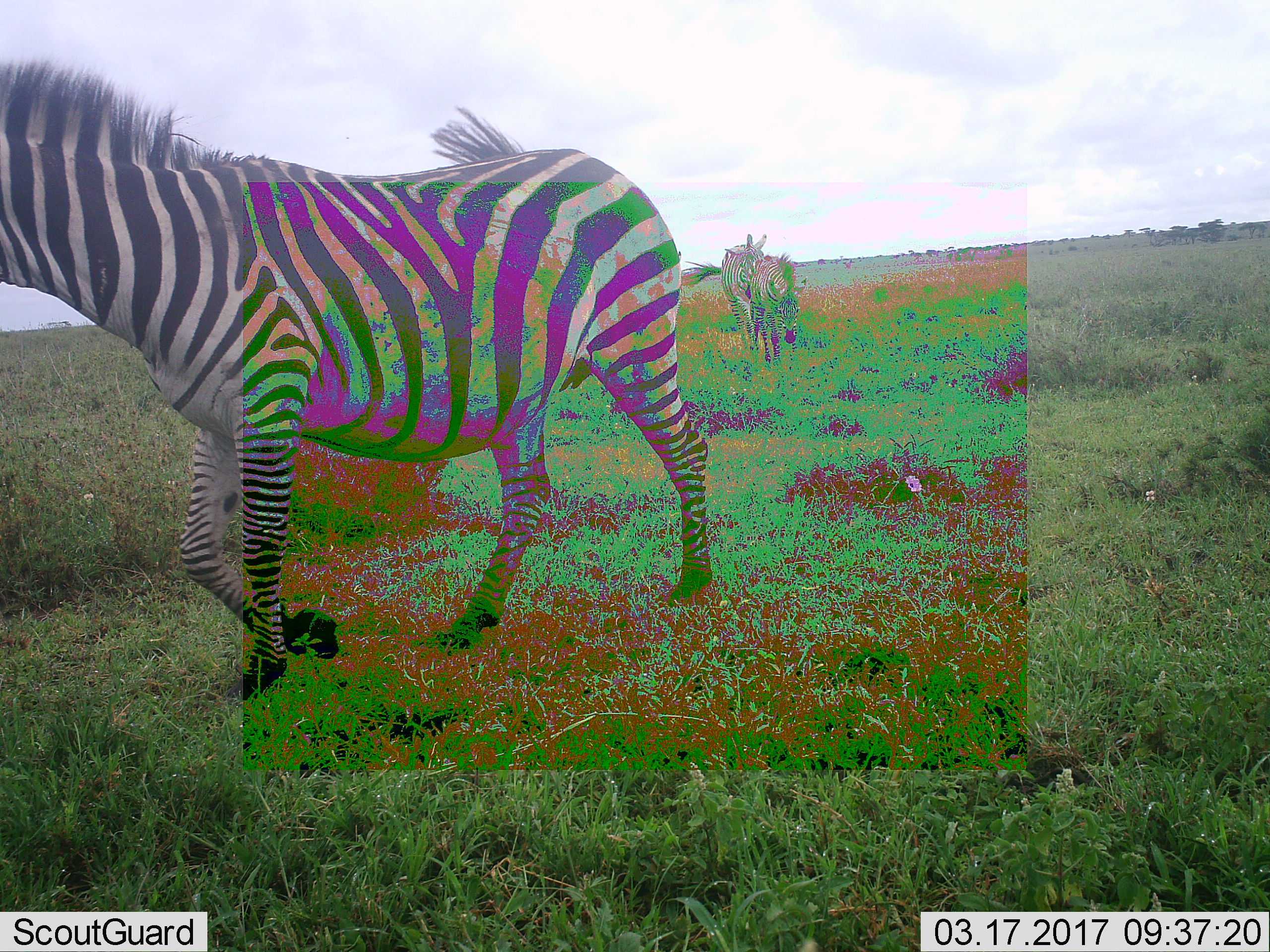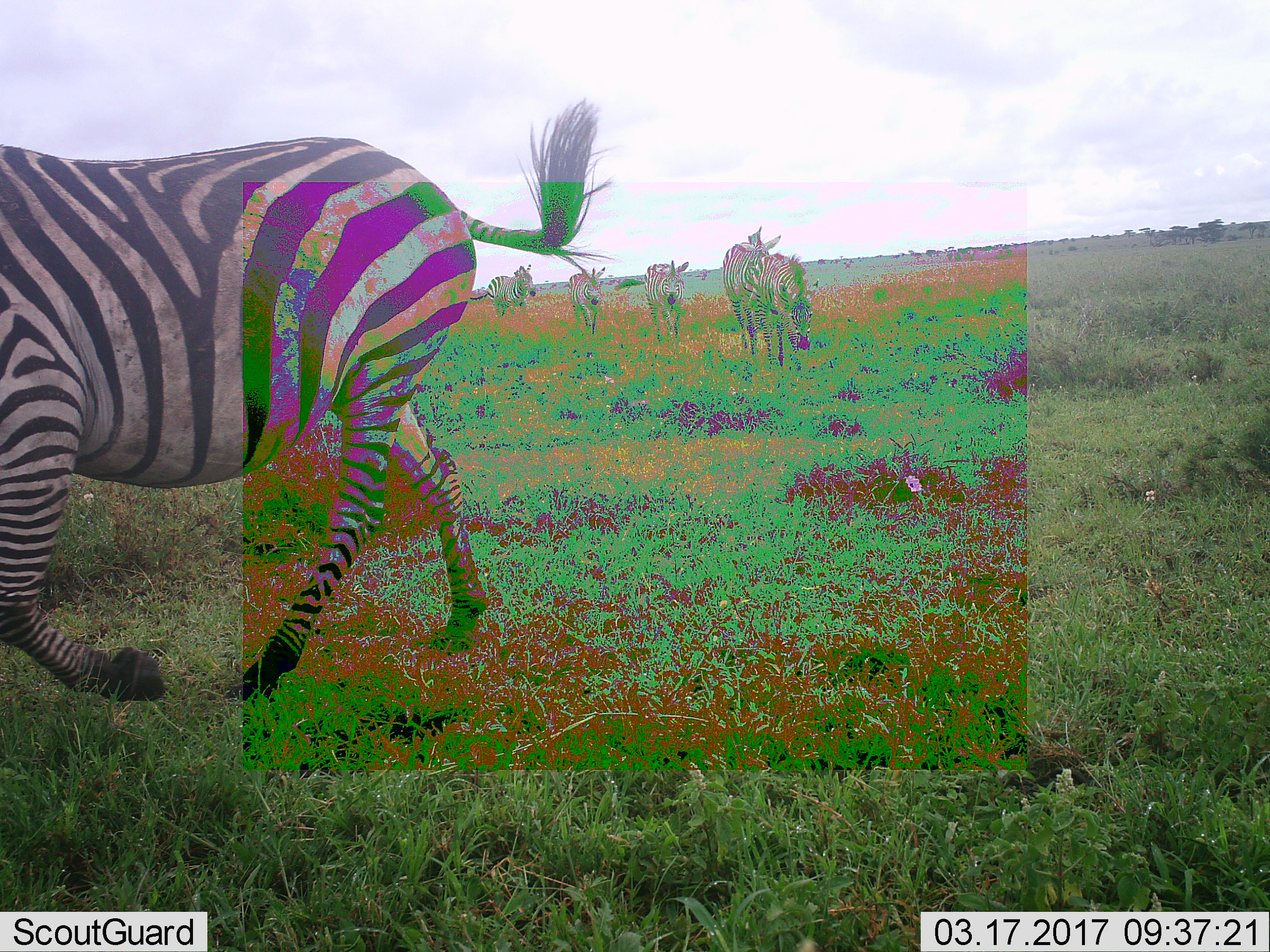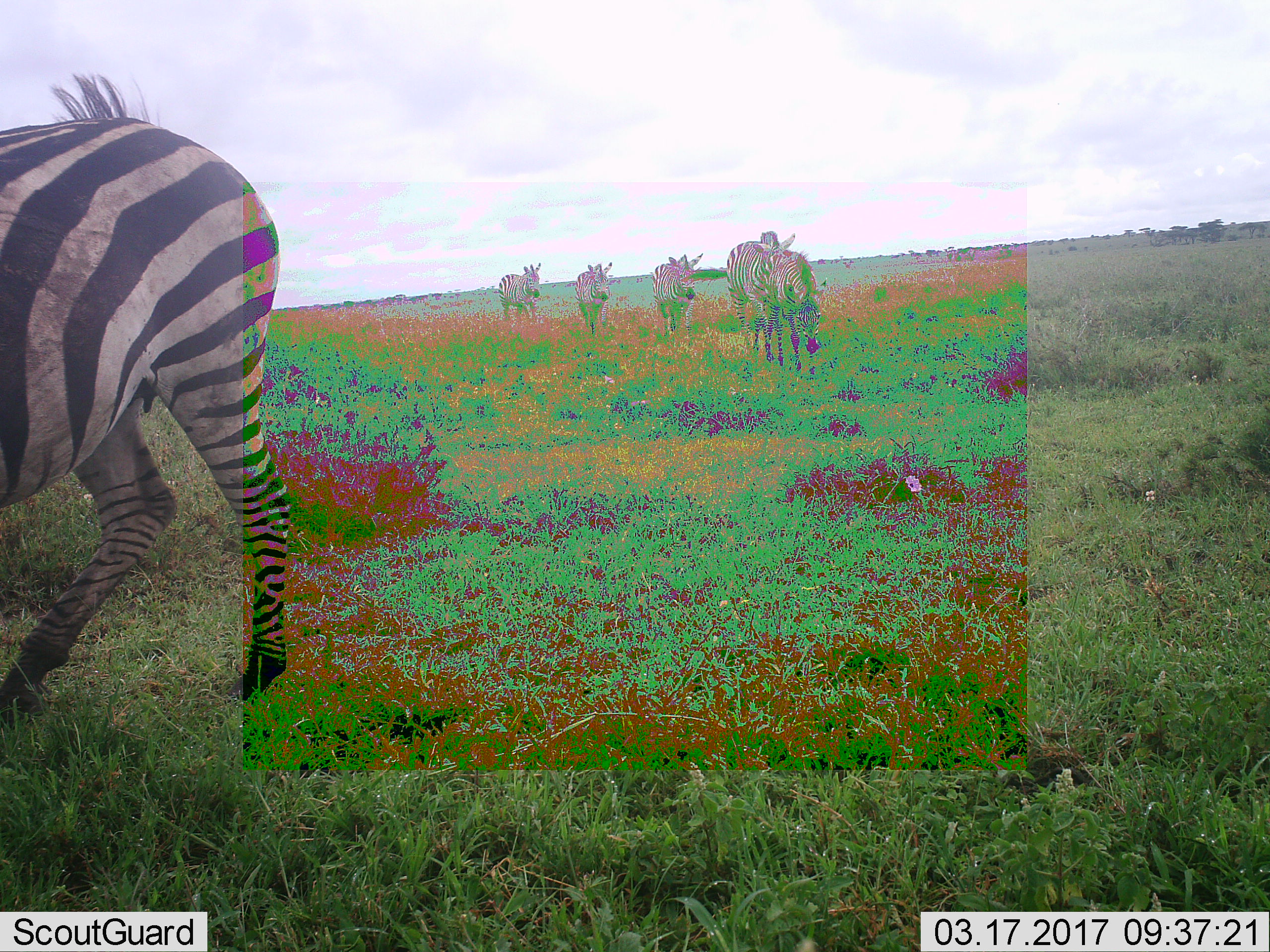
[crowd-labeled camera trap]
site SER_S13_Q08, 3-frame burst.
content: unidentified animal